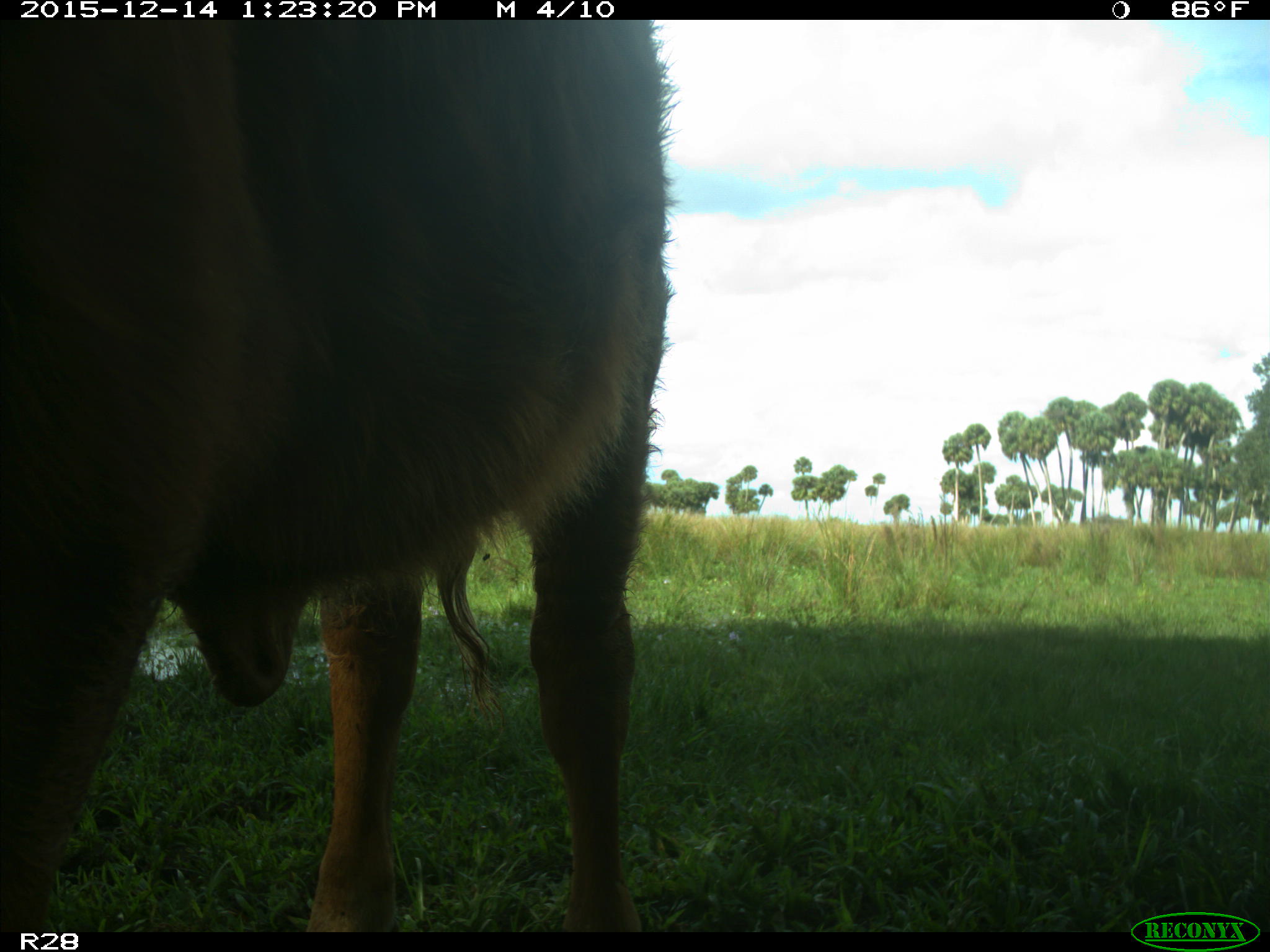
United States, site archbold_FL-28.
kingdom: Animalia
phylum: Chordata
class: Mammalia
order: Artiodactyla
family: Bovidae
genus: Bos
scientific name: Bos taurus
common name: domestic cow